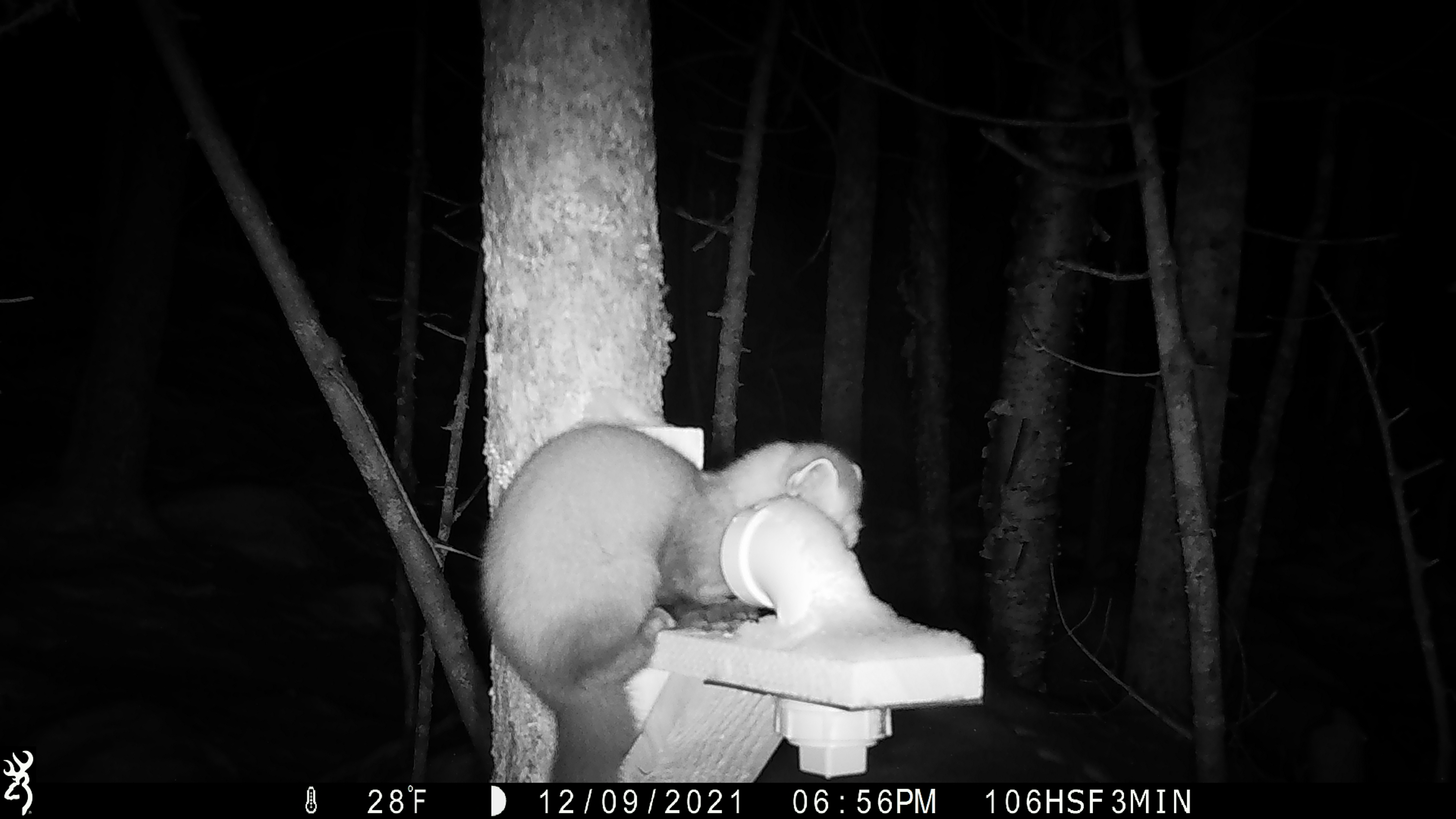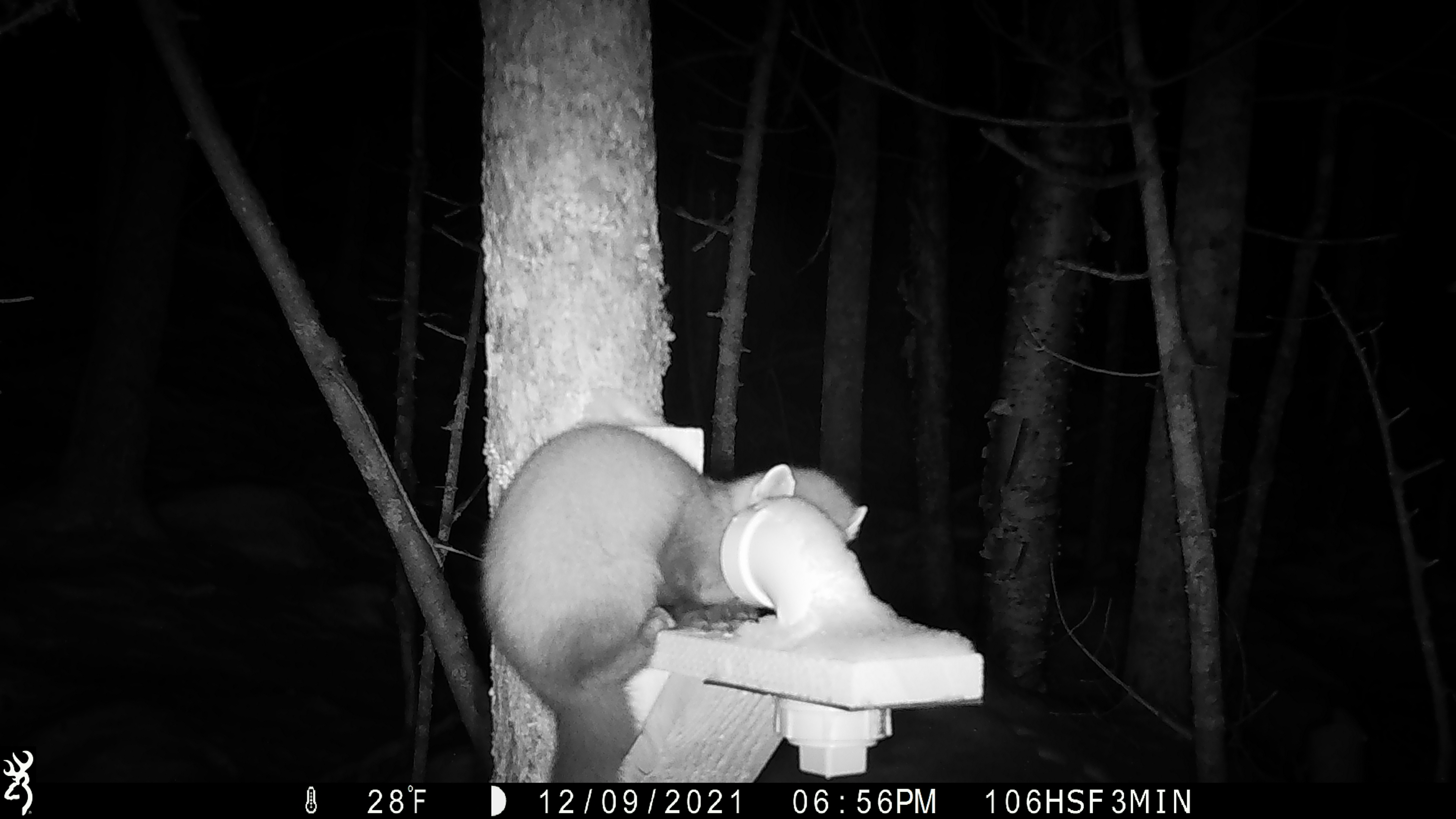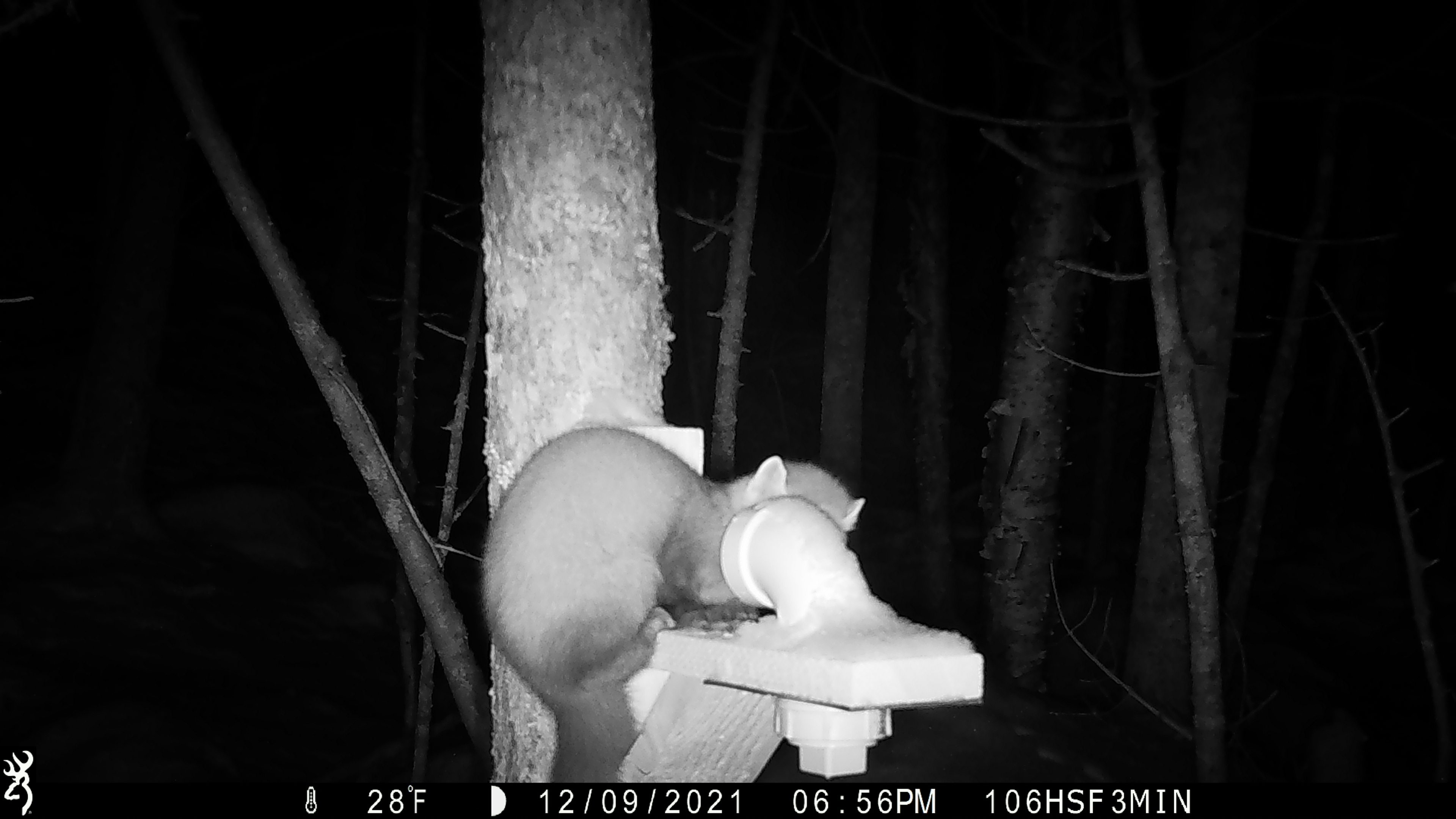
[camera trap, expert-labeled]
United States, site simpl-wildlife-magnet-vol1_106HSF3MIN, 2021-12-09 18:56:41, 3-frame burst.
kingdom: Animalia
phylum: Chordata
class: Mammalia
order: Carnivora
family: Mustelidae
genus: Martes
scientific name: Martes americana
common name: american marten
American marten (Martes americana).